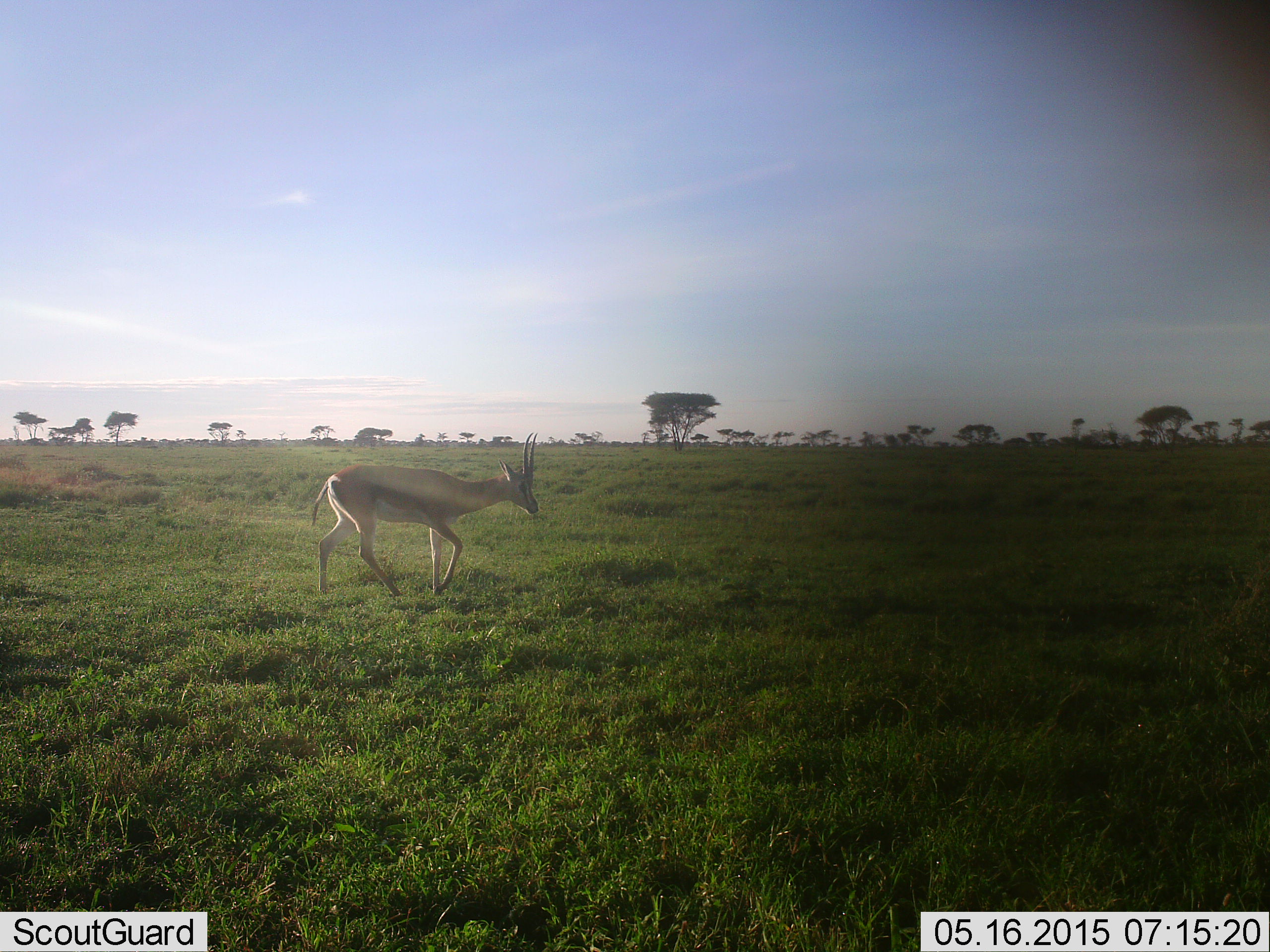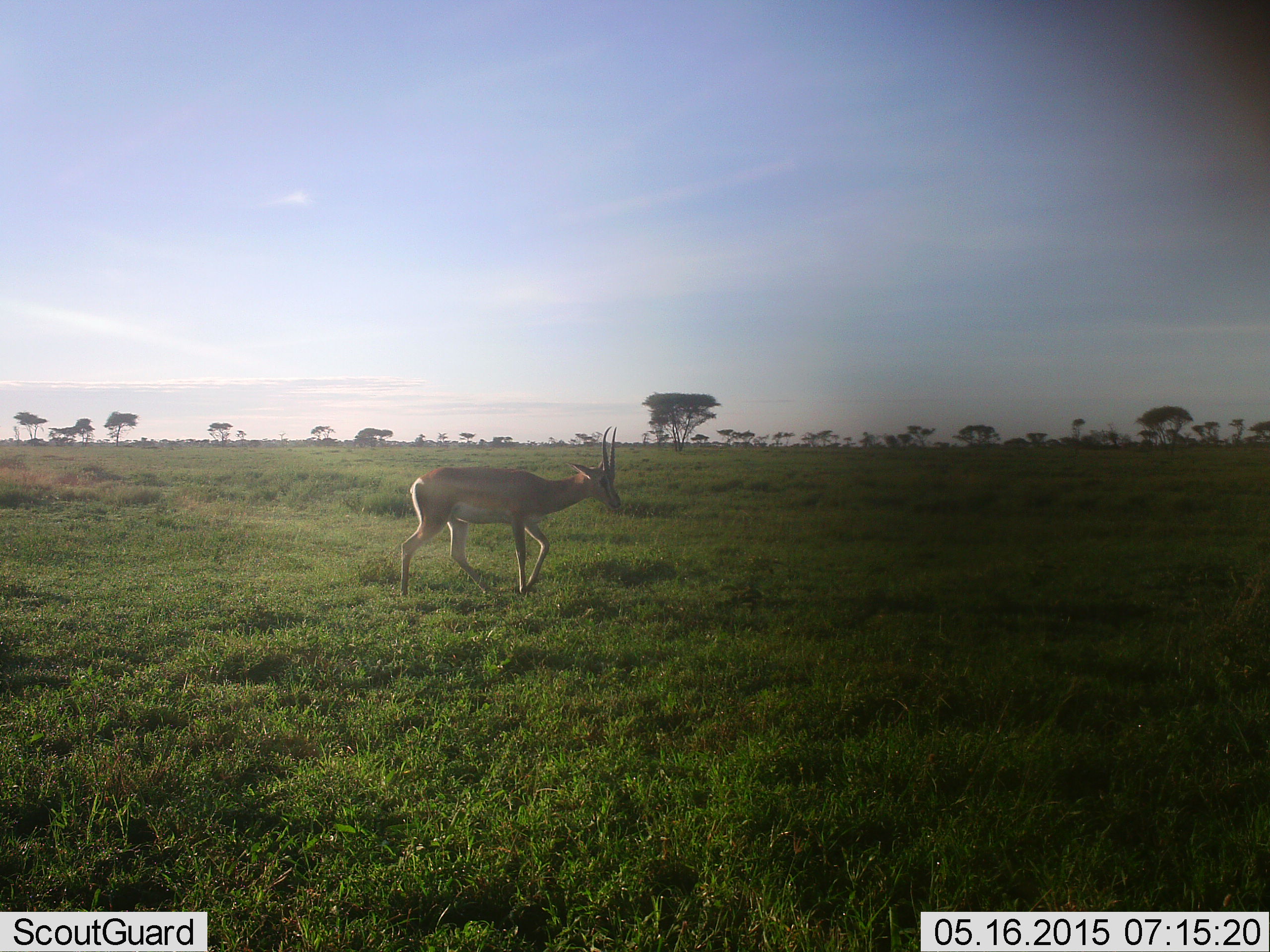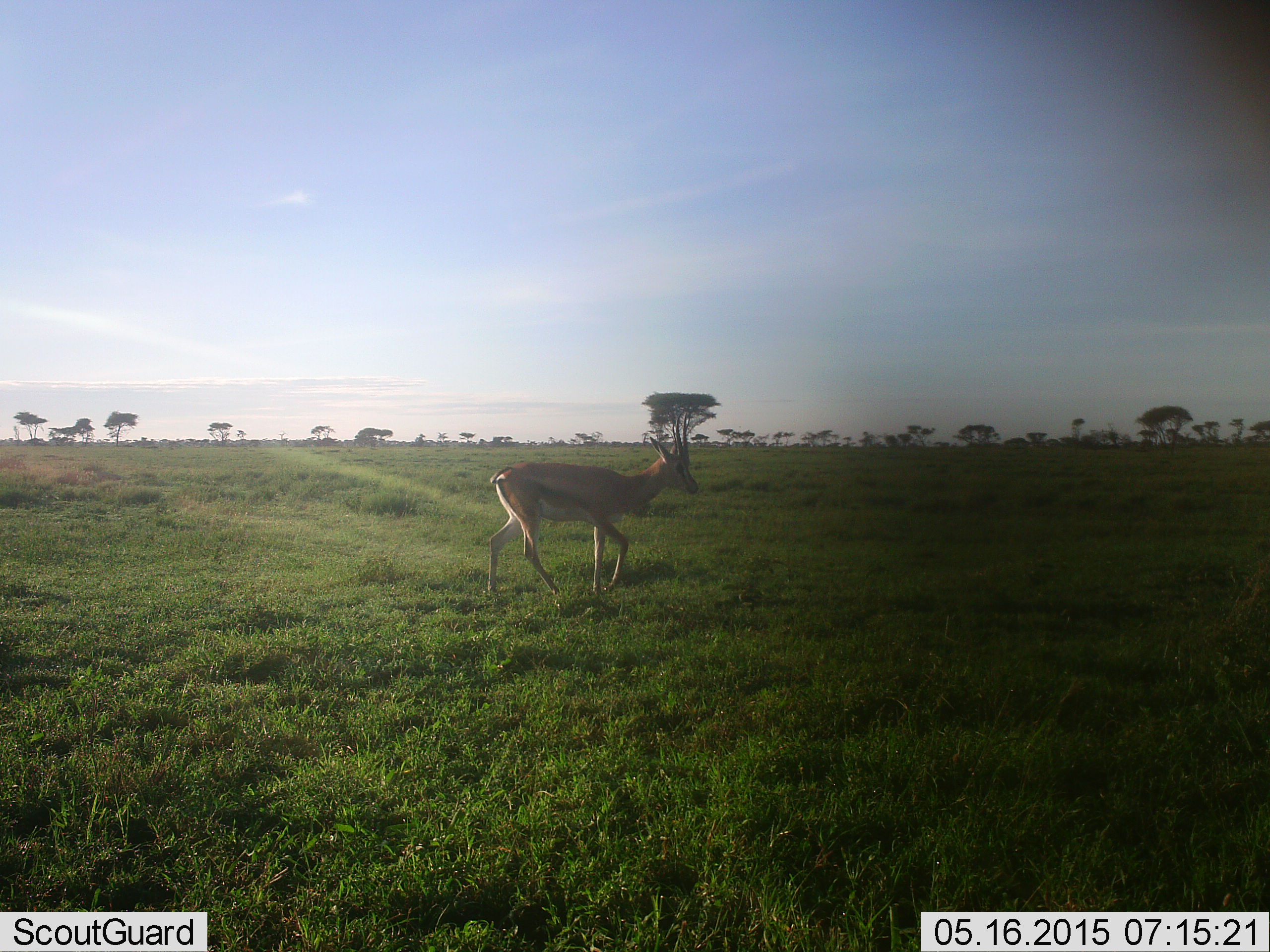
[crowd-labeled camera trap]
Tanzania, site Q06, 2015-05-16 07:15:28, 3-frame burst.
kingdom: Animalia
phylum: Chordata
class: Mammalia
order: Artiodactyla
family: Bovidae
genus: Nanger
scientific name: Nanger granti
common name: grant's gazelle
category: gazellegrants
Gazellegrants (grant's gazelle) (Nanger granti), count 1. Behavior (volunteer vote fractions): standing 0%, resting 0%, moving 100%, interacting 0%. Young present (vote fraction): 0%. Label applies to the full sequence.